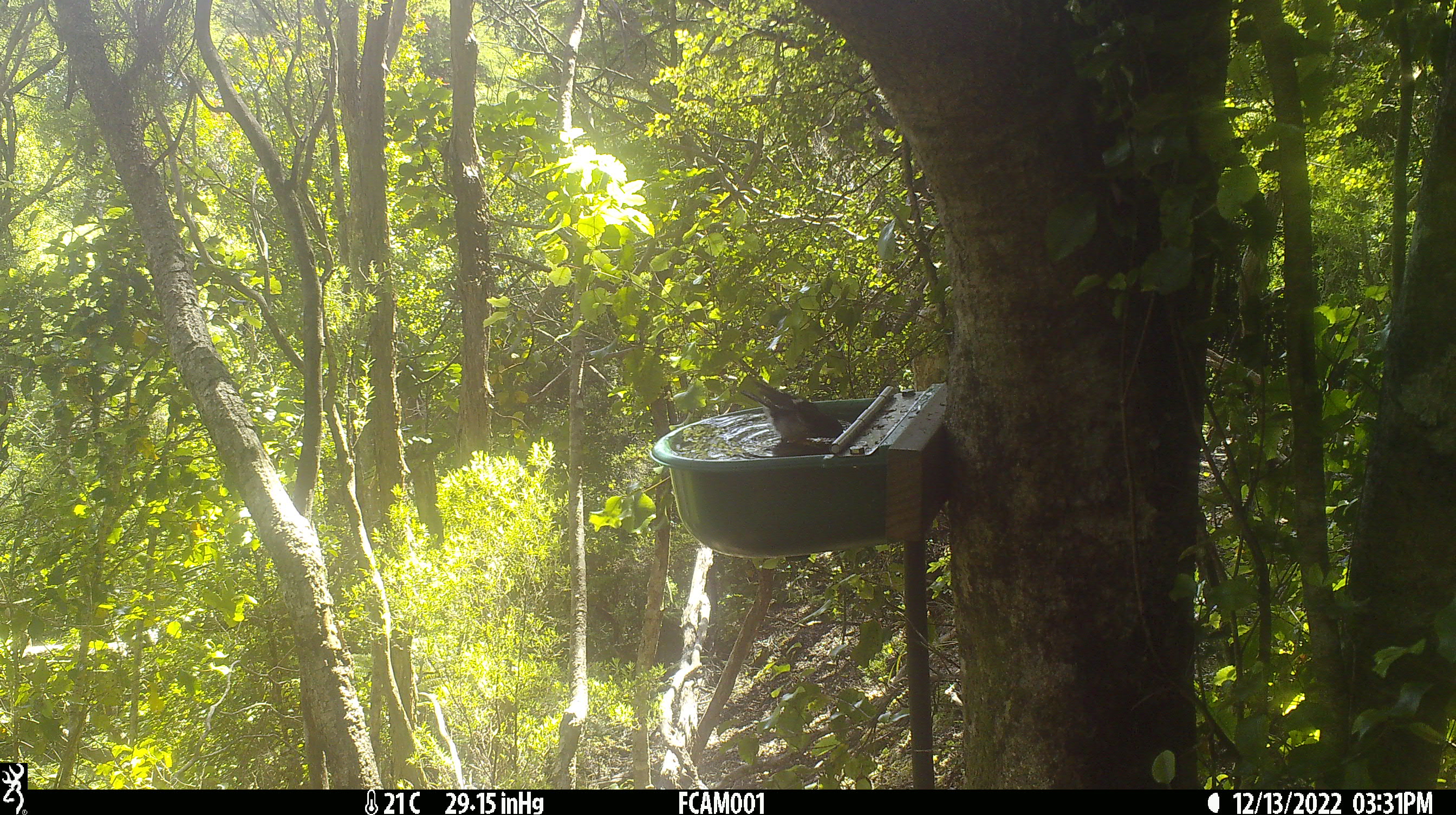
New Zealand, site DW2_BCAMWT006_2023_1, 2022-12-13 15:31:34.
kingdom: Animalia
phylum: Chordata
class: Aves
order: Passeriformes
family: Petroicidae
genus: Petroica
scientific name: Petroica macrocephala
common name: tomtit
Tomtit (Petroica macrocephala).